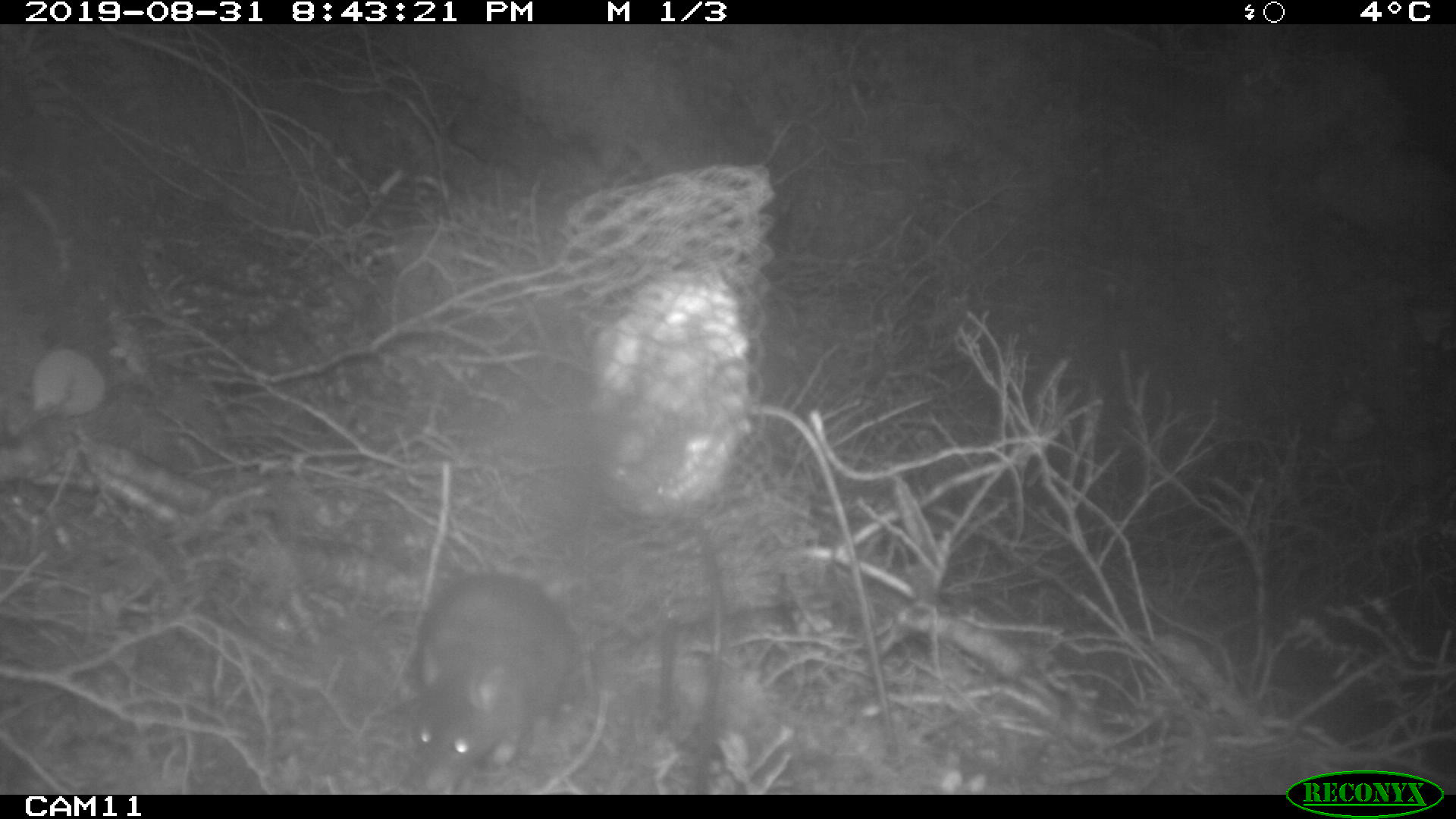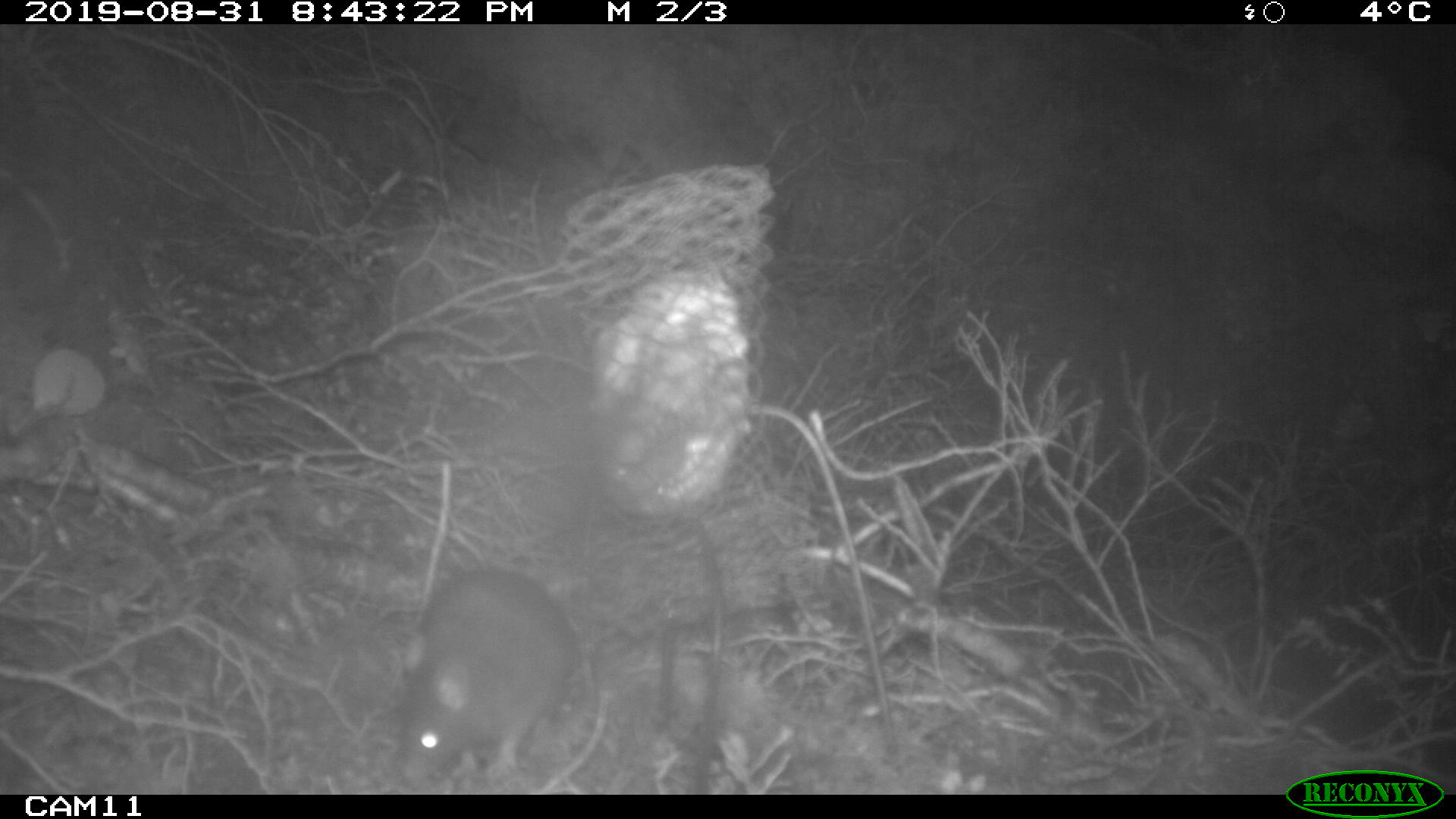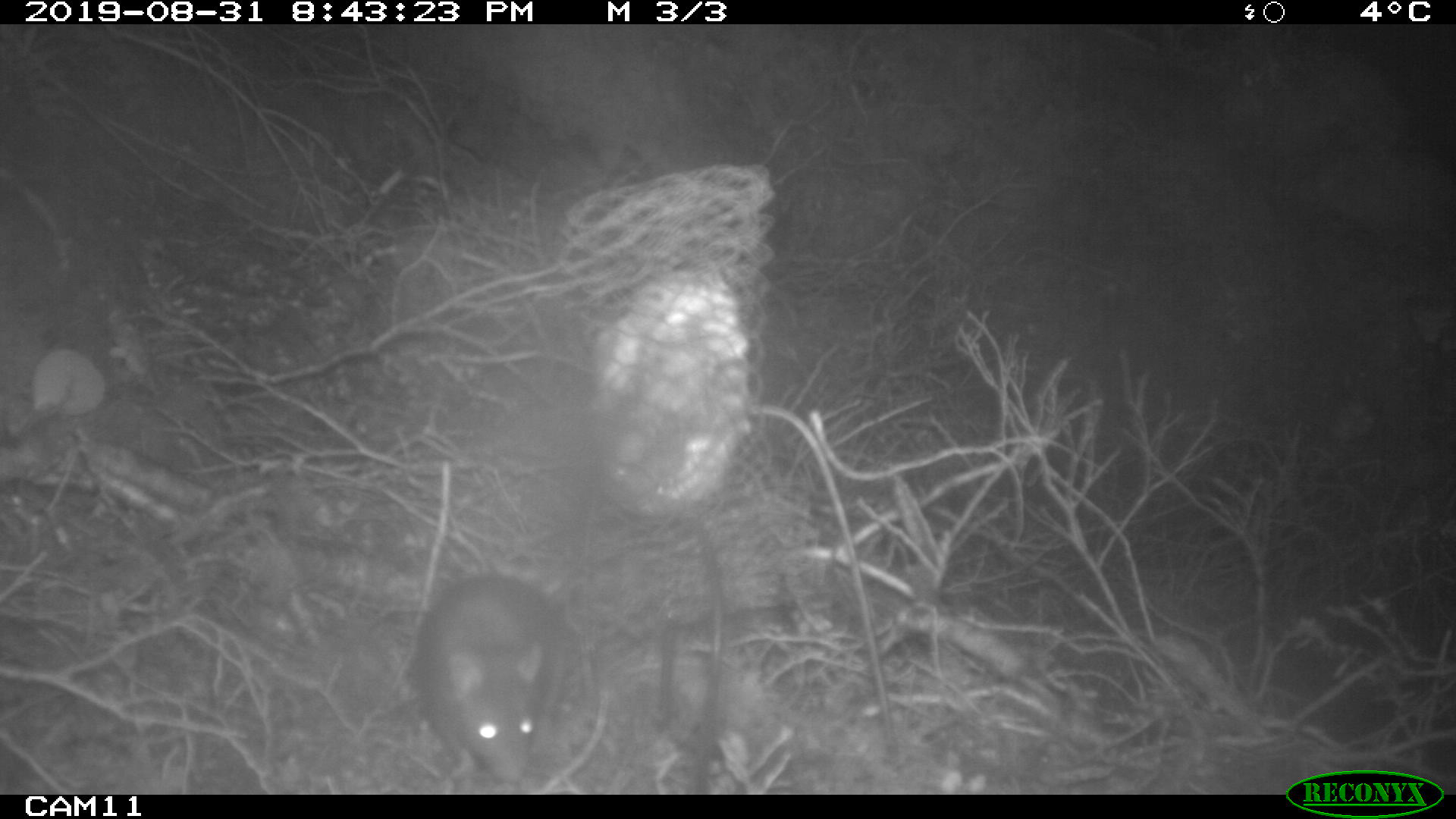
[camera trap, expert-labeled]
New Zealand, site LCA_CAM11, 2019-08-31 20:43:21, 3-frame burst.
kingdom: Animalia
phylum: Chordata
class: Mammalia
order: Rodentia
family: Muridae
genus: Rattus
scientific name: Rattus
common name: rat